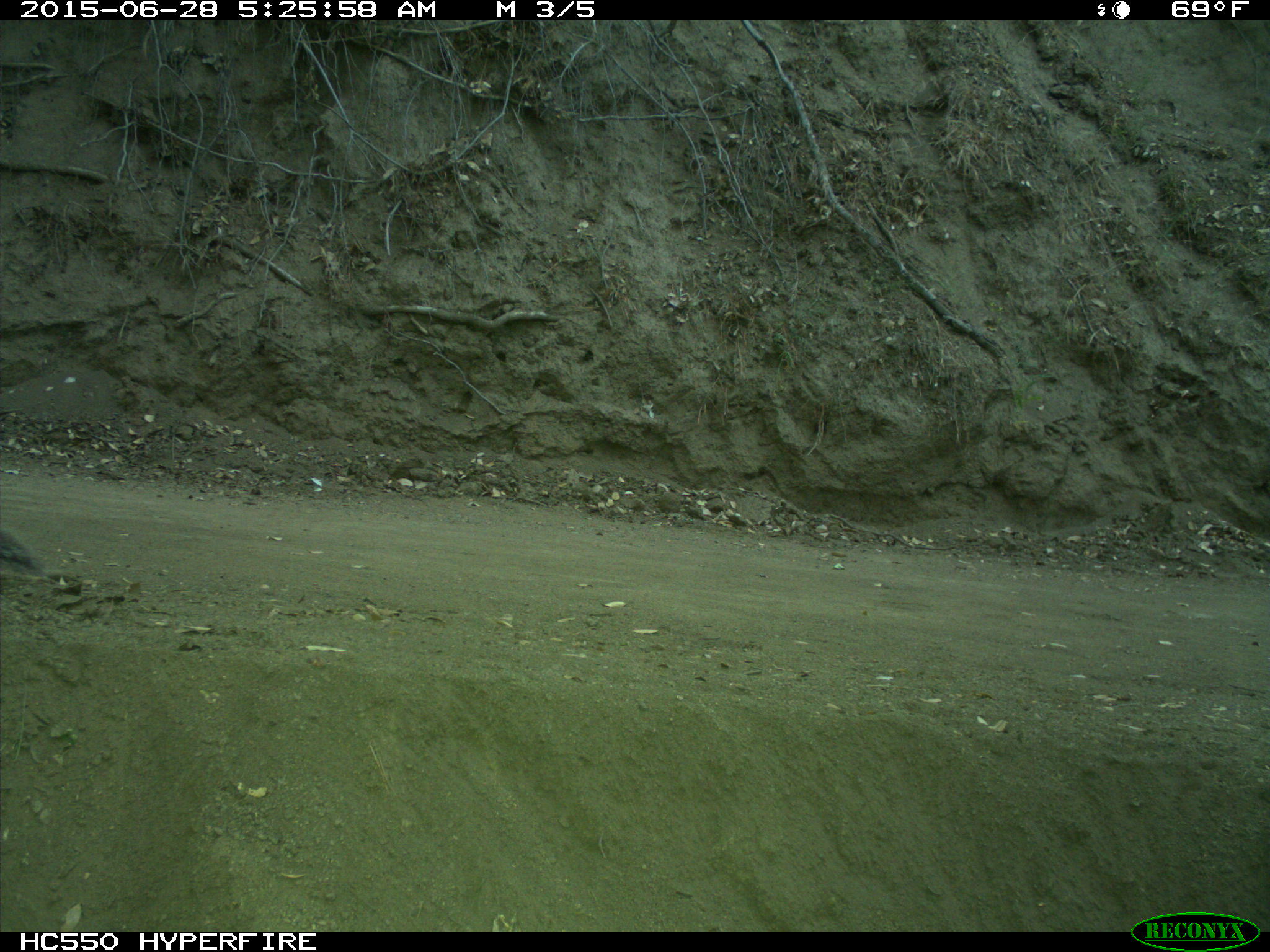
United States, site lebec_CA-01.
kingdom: Animalia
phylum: Chordata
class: Mammalia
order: Rodentia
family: Sciuridae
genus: Sciurus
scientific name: Sciurus carolinensis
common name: eastern gray squirrel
Sciurus carolinensis (eastern gray squirrel).